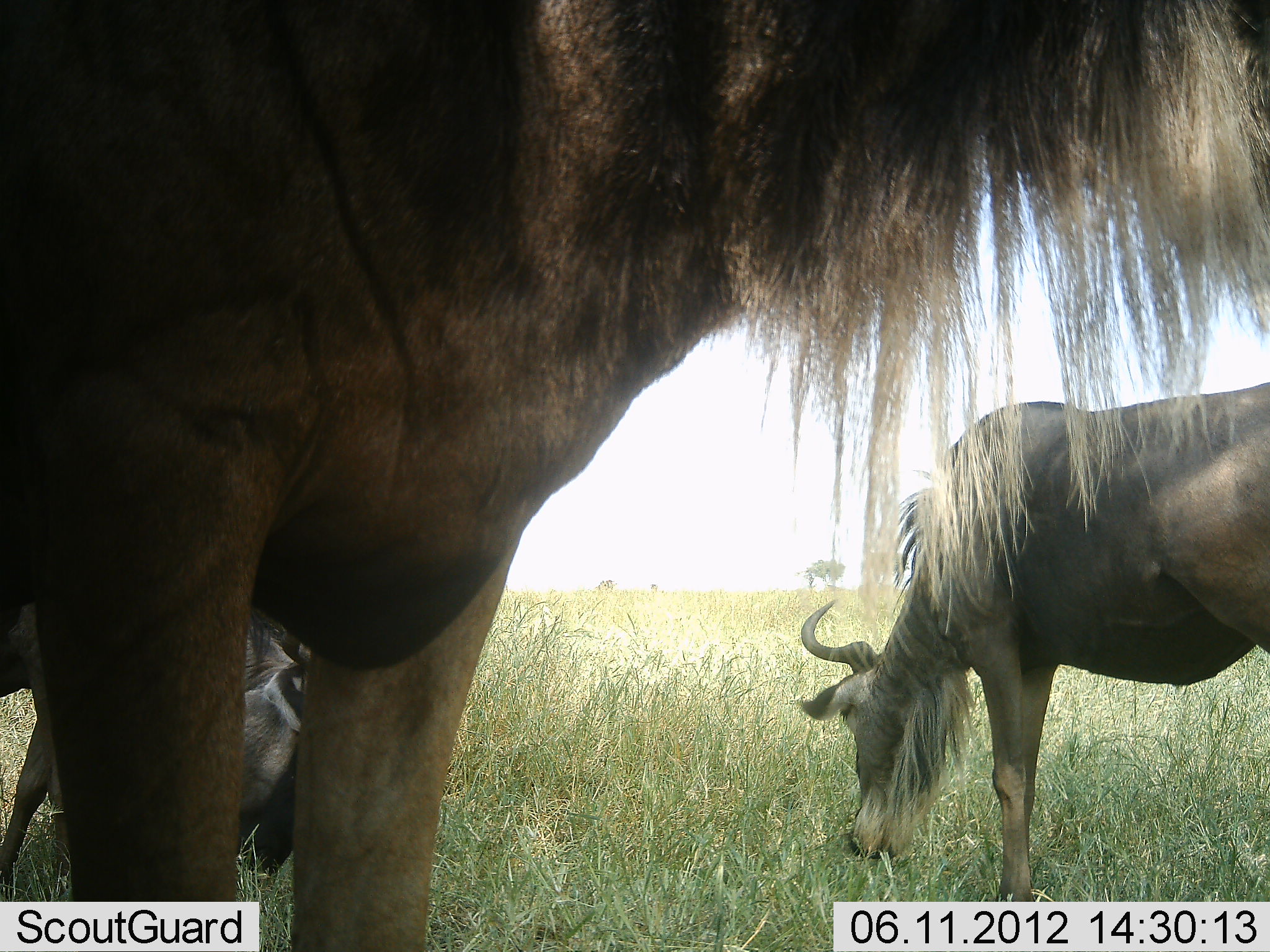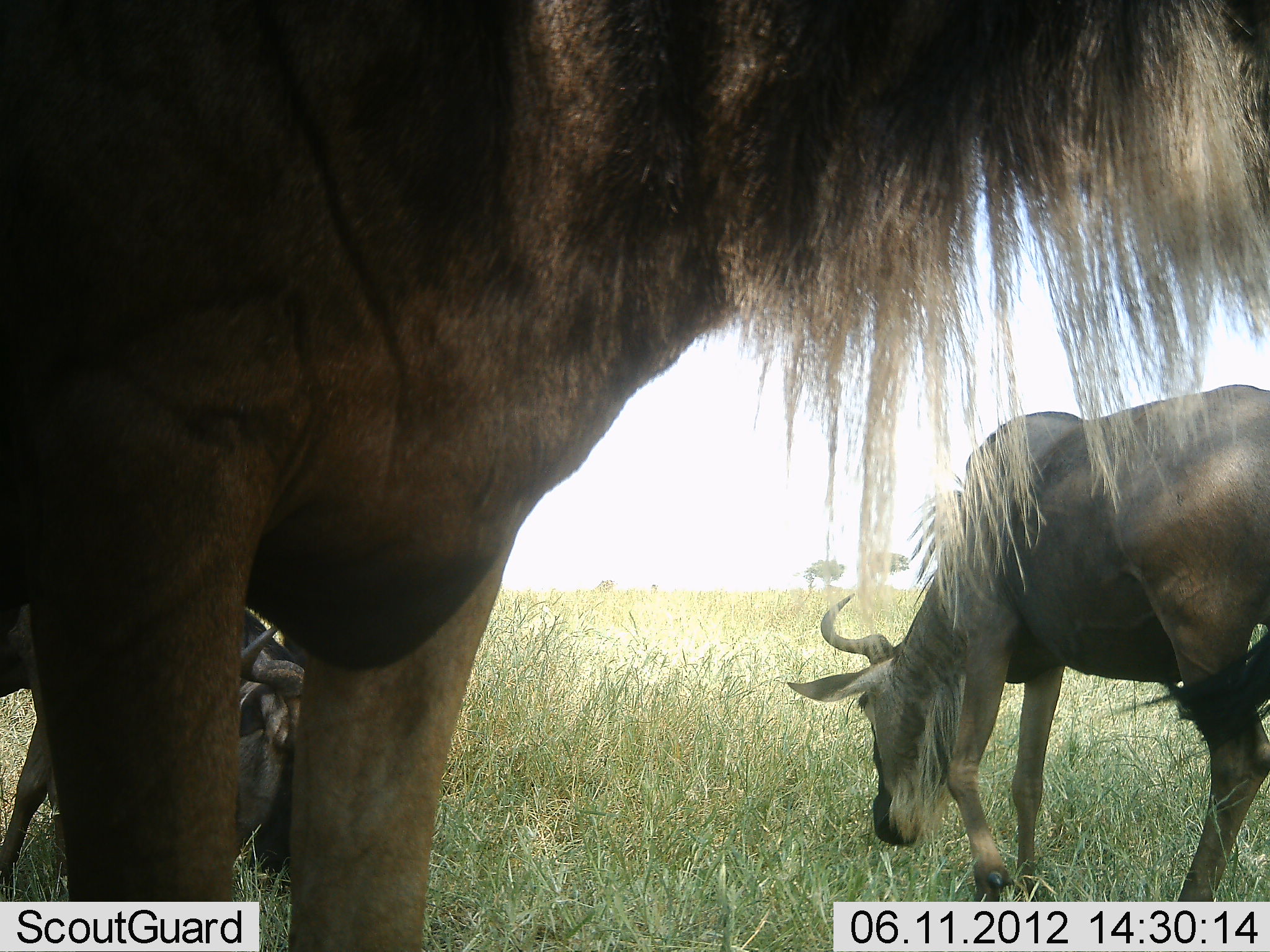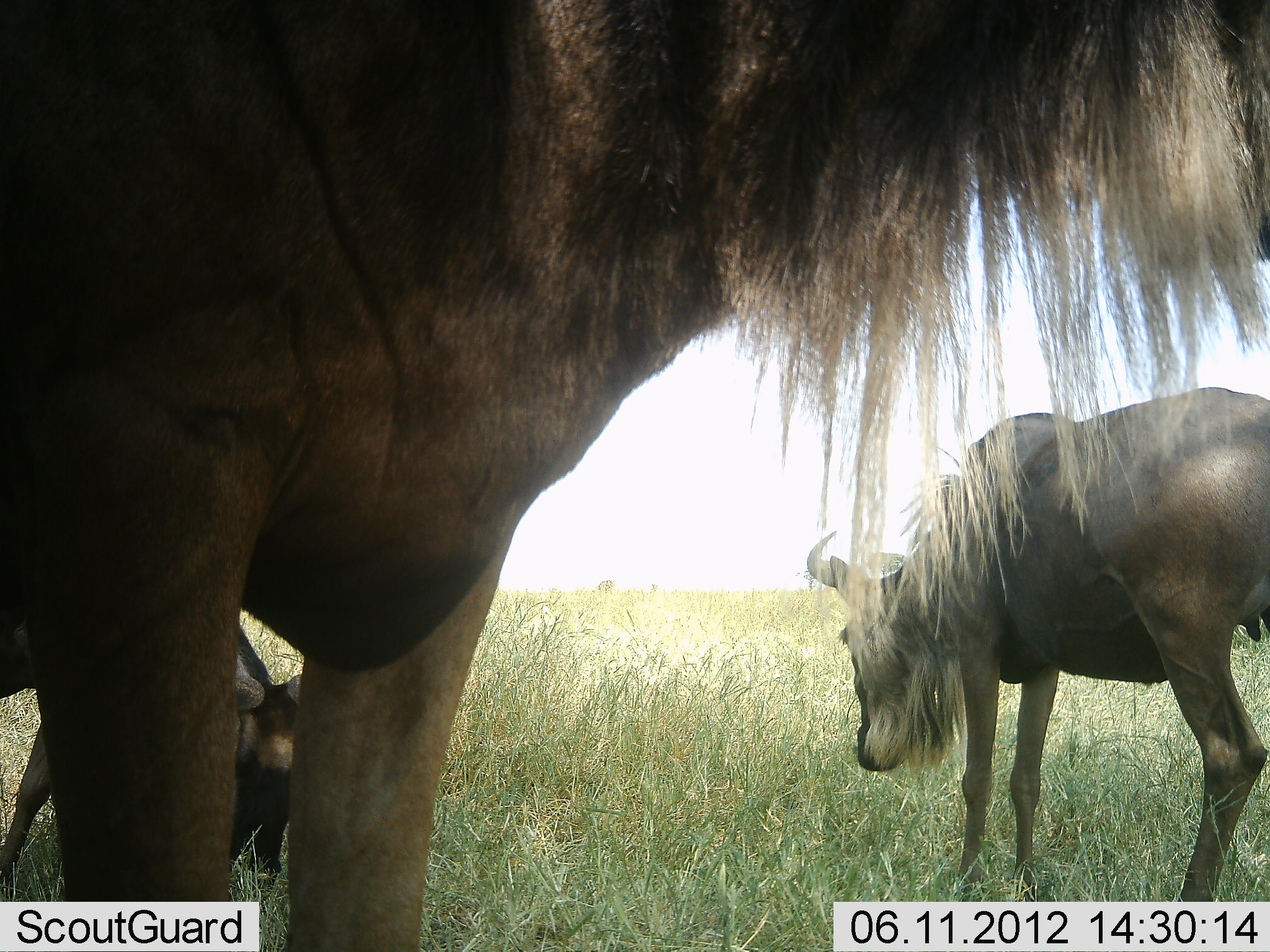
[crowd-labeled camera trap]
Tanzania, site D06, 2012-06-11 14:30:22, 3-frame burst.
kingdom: Animalia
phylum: Chordata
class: Mammalia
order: Artiodactyla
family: Bovidae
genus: Connochaetes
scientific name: Connochaetes taurinus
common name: blue wildebeest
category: wildebeest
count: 3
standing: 70%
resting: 20%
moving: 10%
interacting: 0%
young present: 30%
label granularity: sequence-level